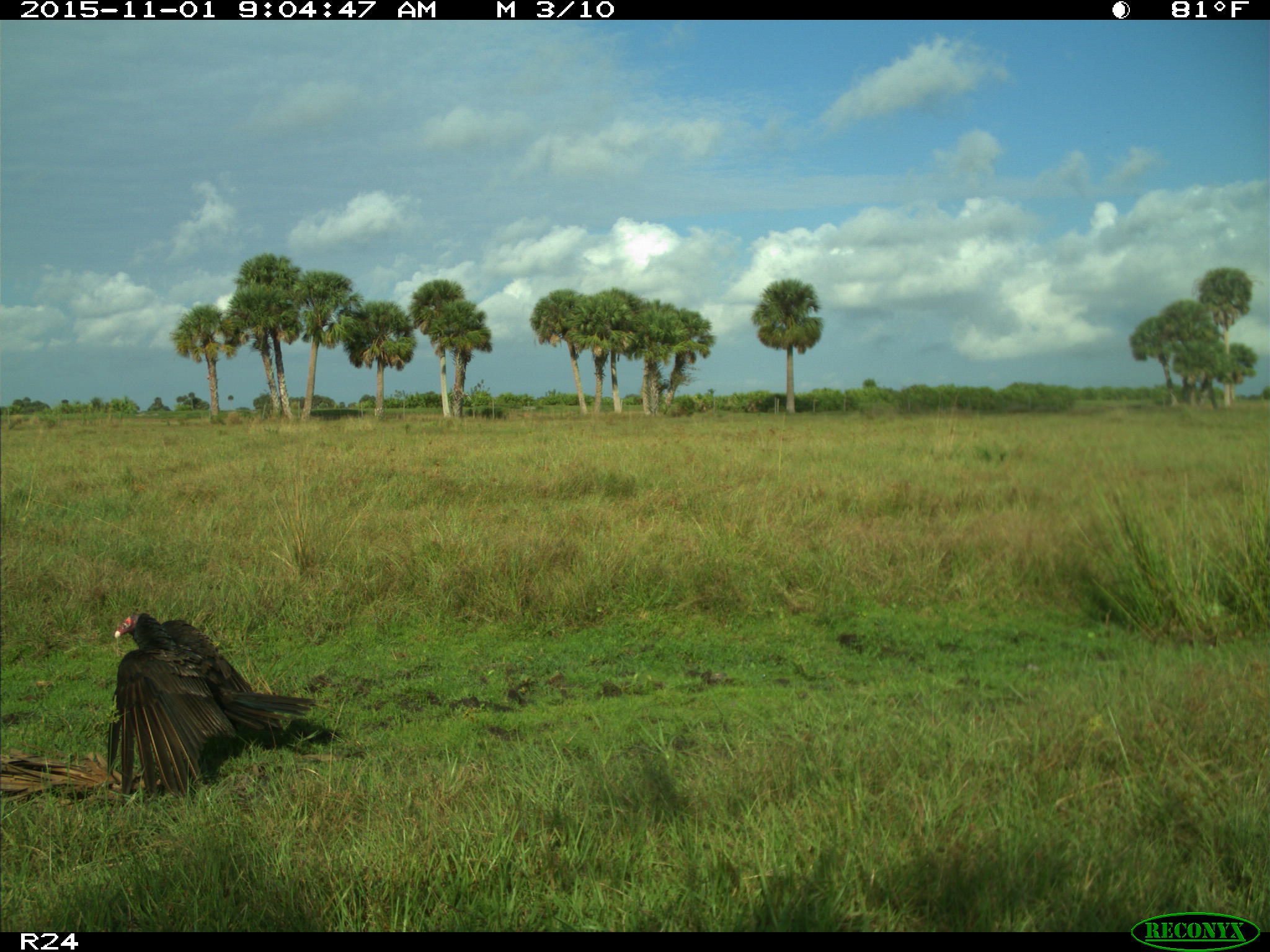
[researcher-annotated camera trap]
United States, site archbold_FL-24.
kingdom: Animalia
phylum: Chordata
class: Aves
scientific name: Aves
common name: birds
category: unidentified bird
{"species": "unidentified bird (birds) (Aves)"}